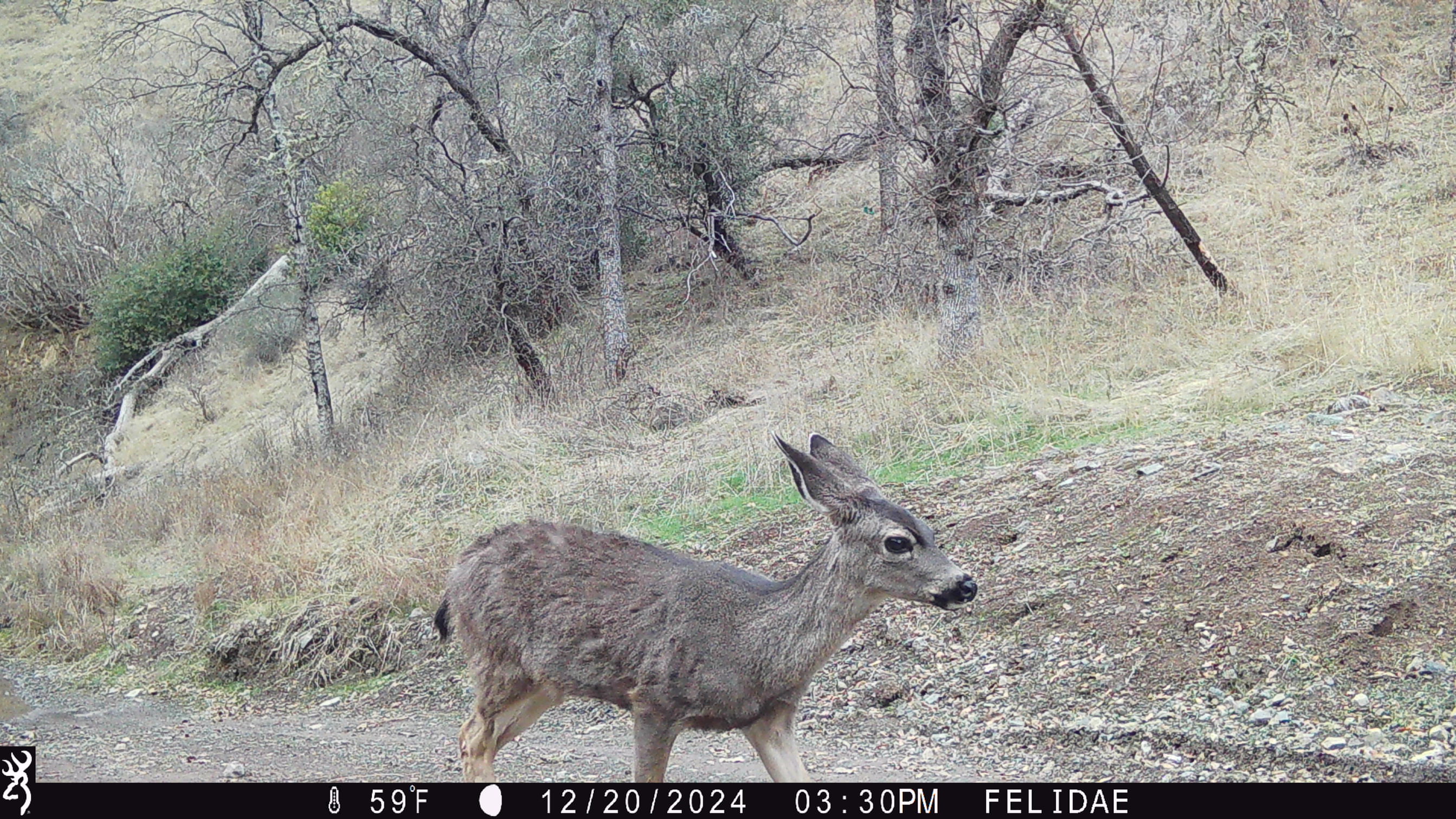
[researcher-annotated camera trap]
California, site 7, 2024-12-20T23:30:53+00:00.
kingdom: Animalia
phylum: Chordata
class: Mammalia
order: Artiodactyla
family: Cervidae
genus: Odocoileus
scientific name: Odocoileus hemionus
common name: mule deer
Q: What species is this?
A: Mule deer (Odocoileus hemionus).